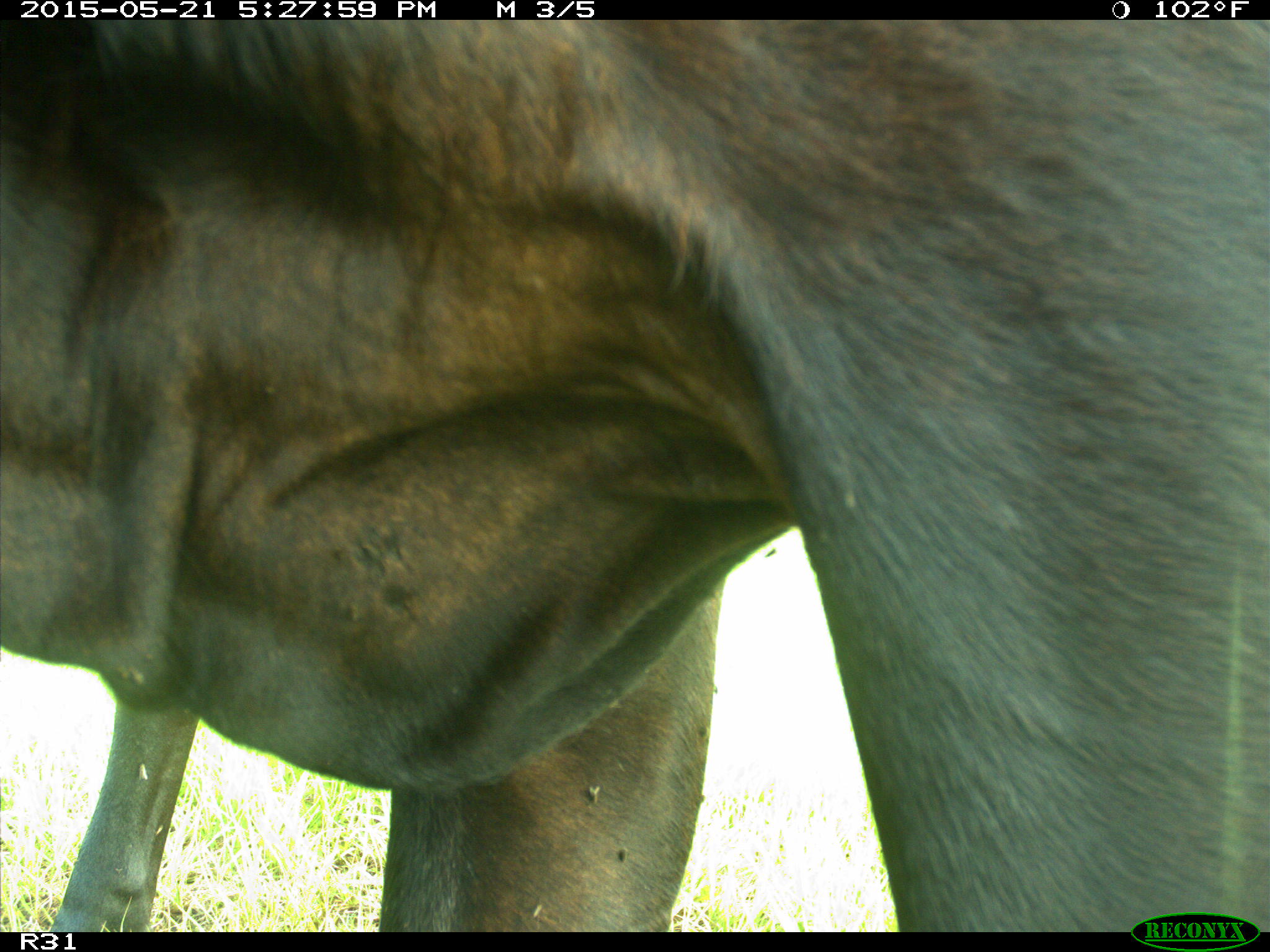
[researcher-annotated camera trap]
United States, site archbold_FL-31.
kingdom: Animalia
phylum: Chordata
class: Mammalia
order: Artiodactyla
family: Bovidae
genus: Bos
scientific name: Bos taurus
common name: domestic cow